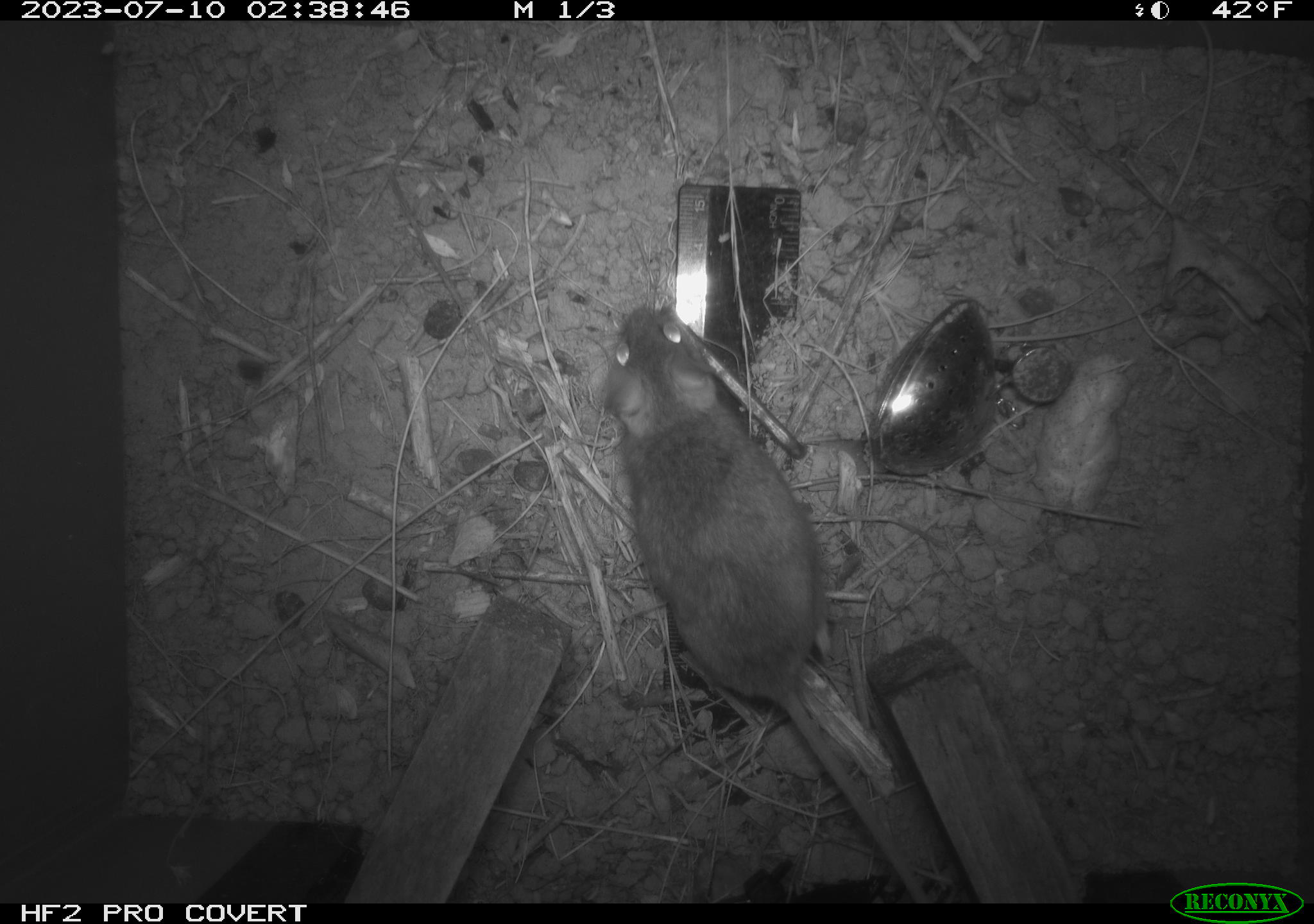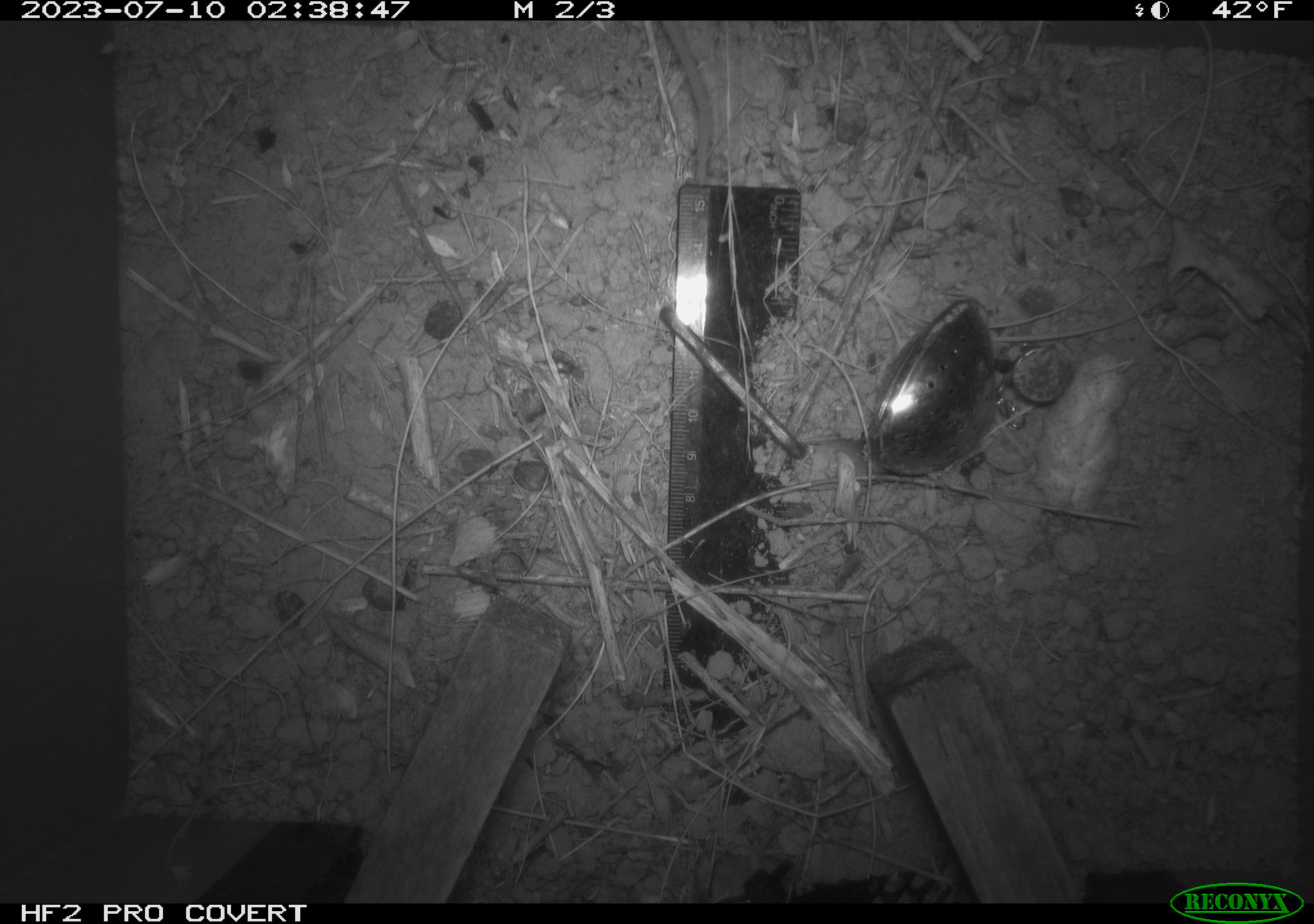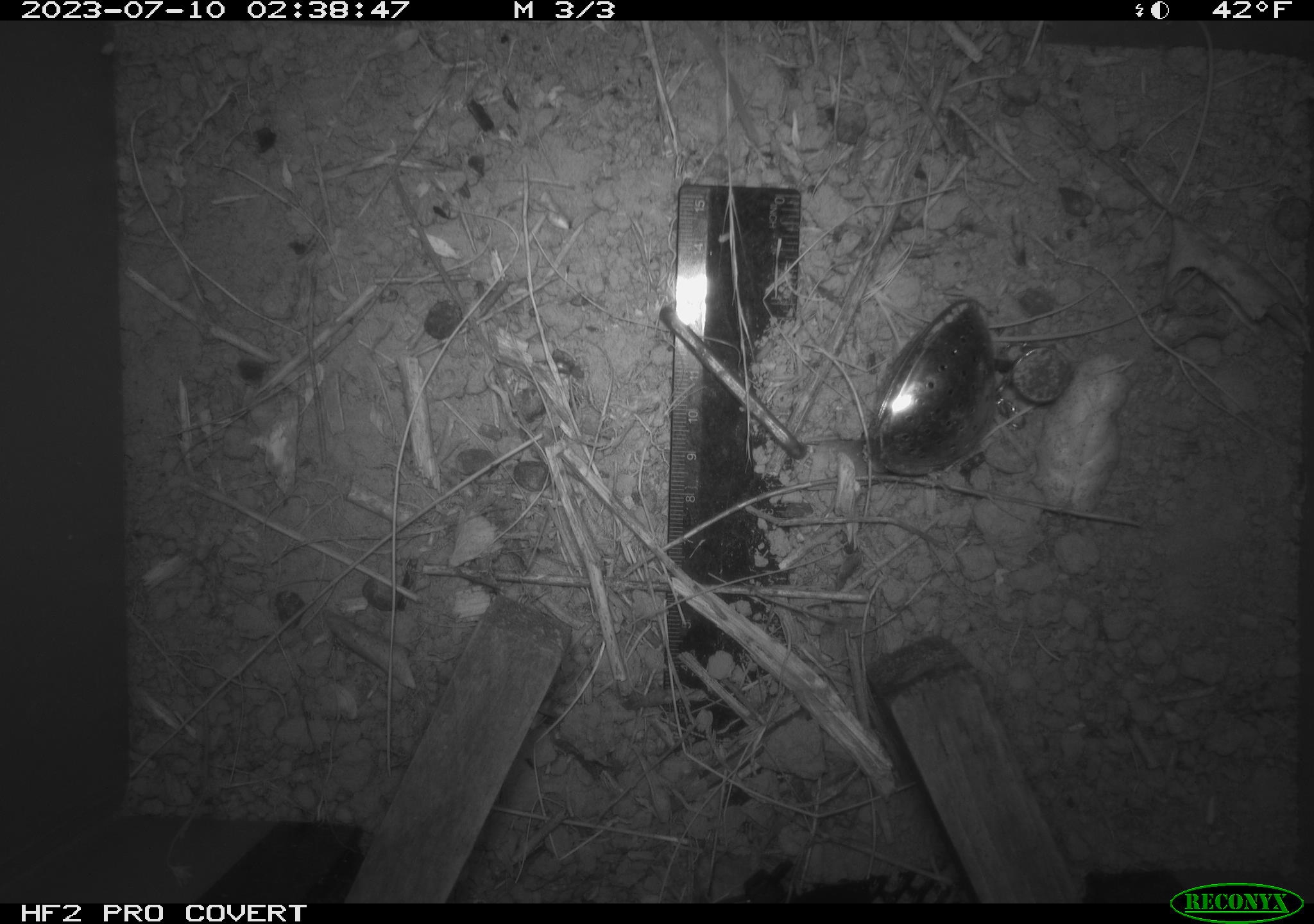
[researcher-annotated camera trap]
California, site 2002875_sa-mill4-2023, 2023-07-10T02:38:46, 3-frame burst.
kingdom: Animalia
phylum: Chordata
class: Mammalia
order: Rodentia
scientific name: Rodentia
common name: mouse species